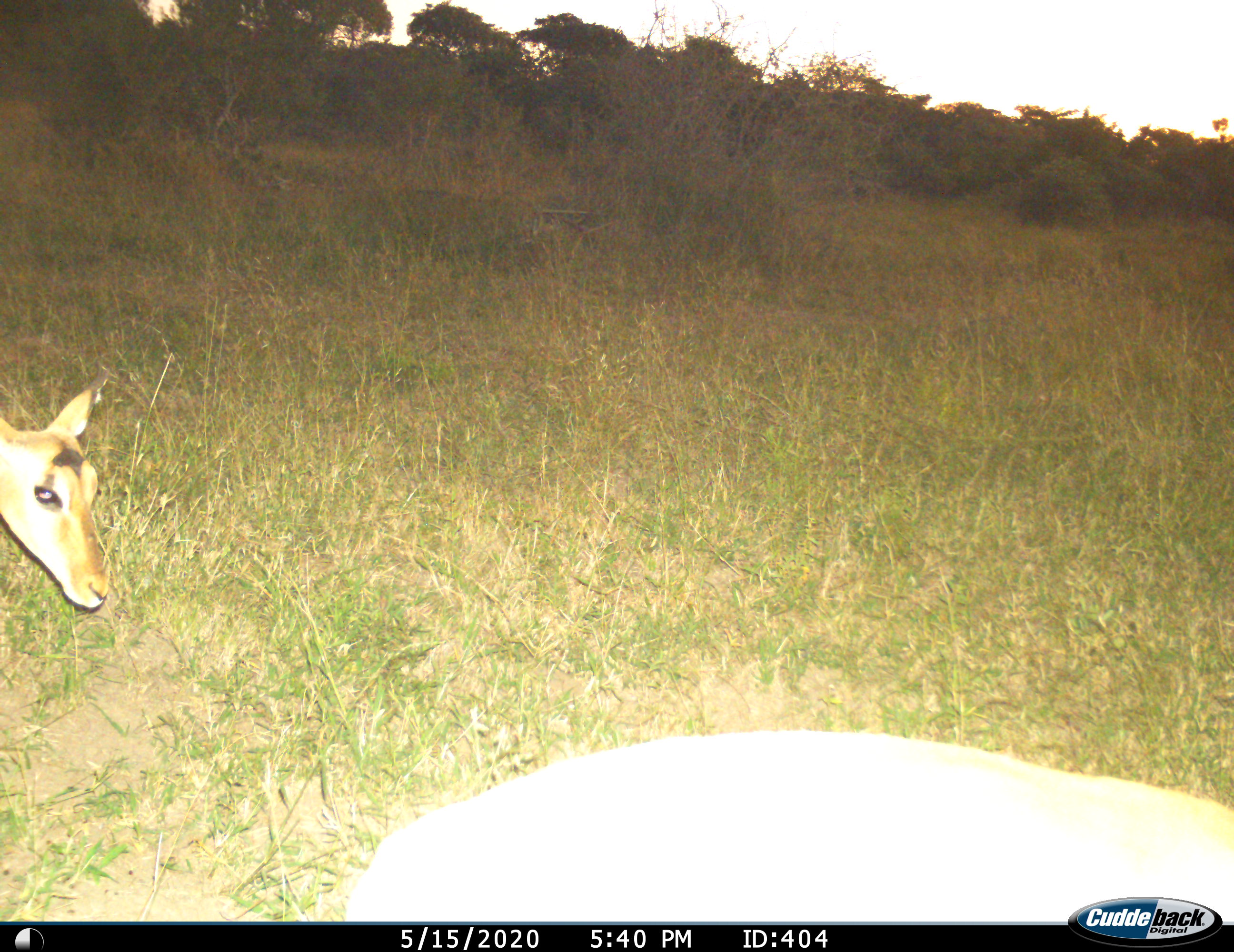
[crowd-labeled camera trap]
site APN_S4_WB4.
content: unidentified animal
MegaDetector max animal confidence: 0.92